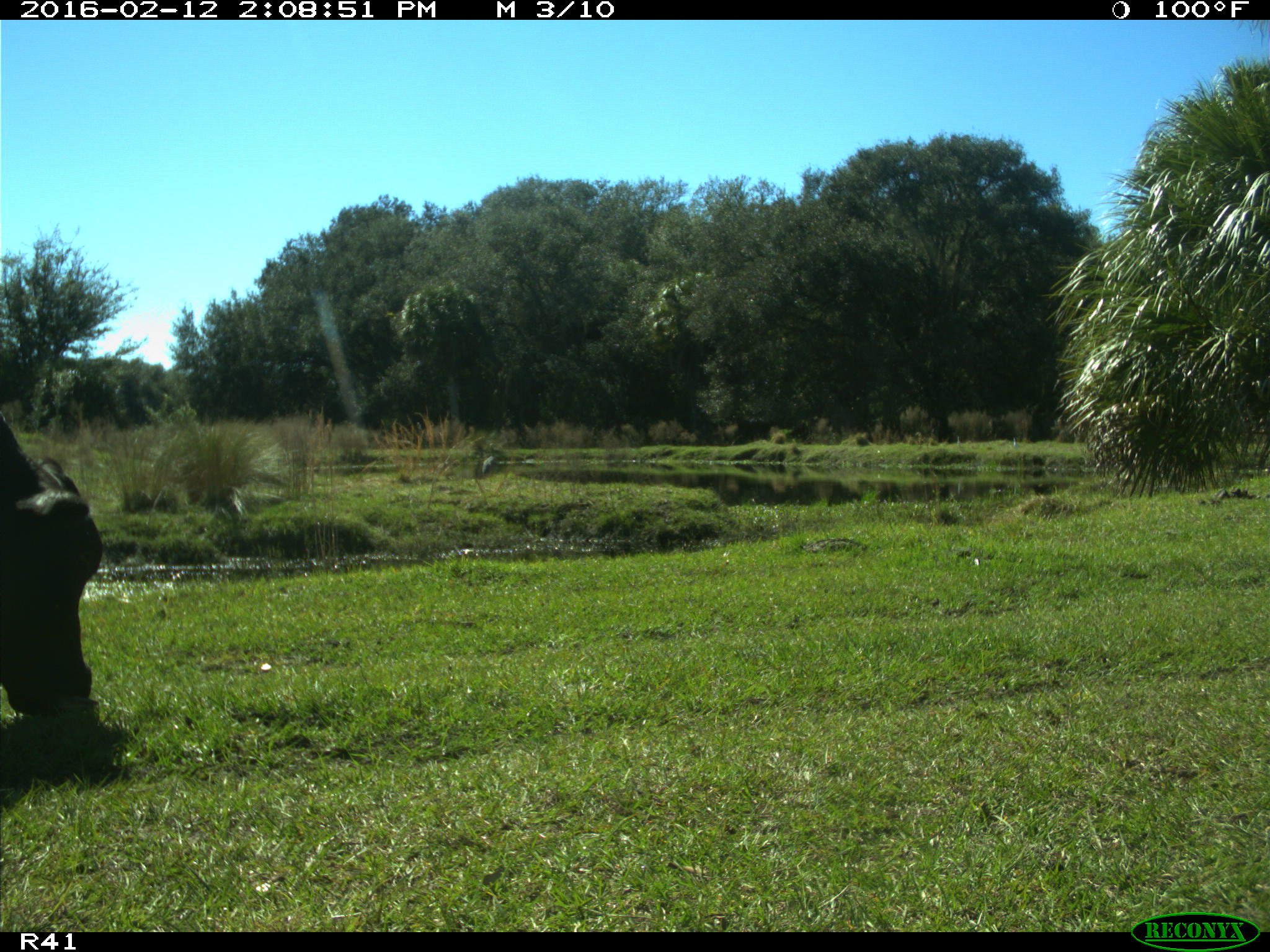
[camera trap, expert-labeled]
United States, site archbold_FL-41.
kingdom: Animalia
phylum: Chordata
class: Mammalia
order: Artiodactyla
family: Bovidae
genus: Bos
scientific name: Bos taurus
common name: domestic cow